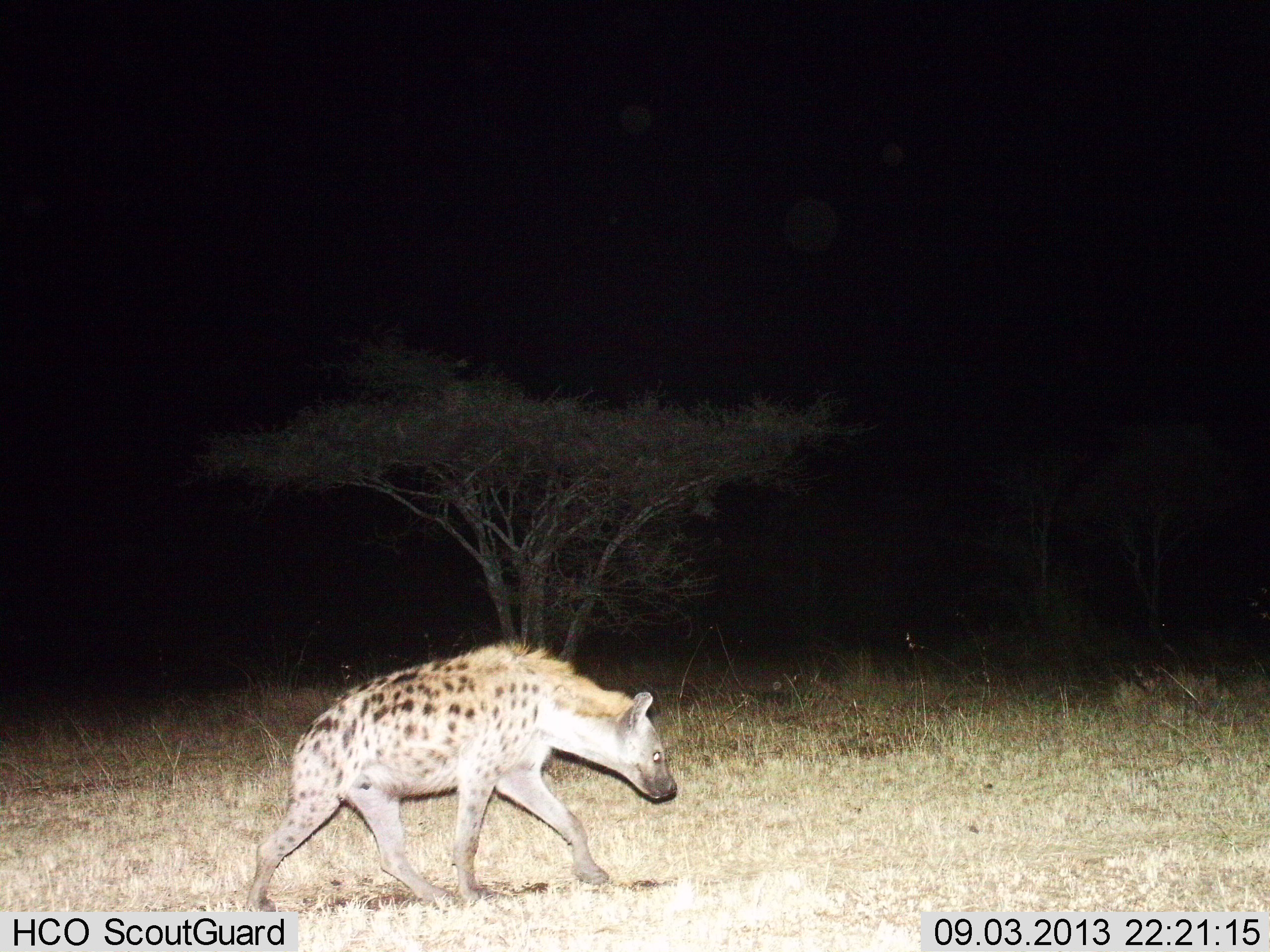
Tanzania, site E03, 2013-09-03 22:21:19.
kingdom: Animalia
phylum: Chordata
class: Mammalia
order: Carnivora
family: Hyaenidae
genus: Crocuta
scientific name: Crocuta crocuta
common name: spotted hyena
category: hyenaspotted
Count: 1.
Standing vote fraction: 6%.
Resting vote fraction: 0%.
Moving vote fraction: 94%.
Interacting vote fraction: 0%.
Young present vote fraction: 0%.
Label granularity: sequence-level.